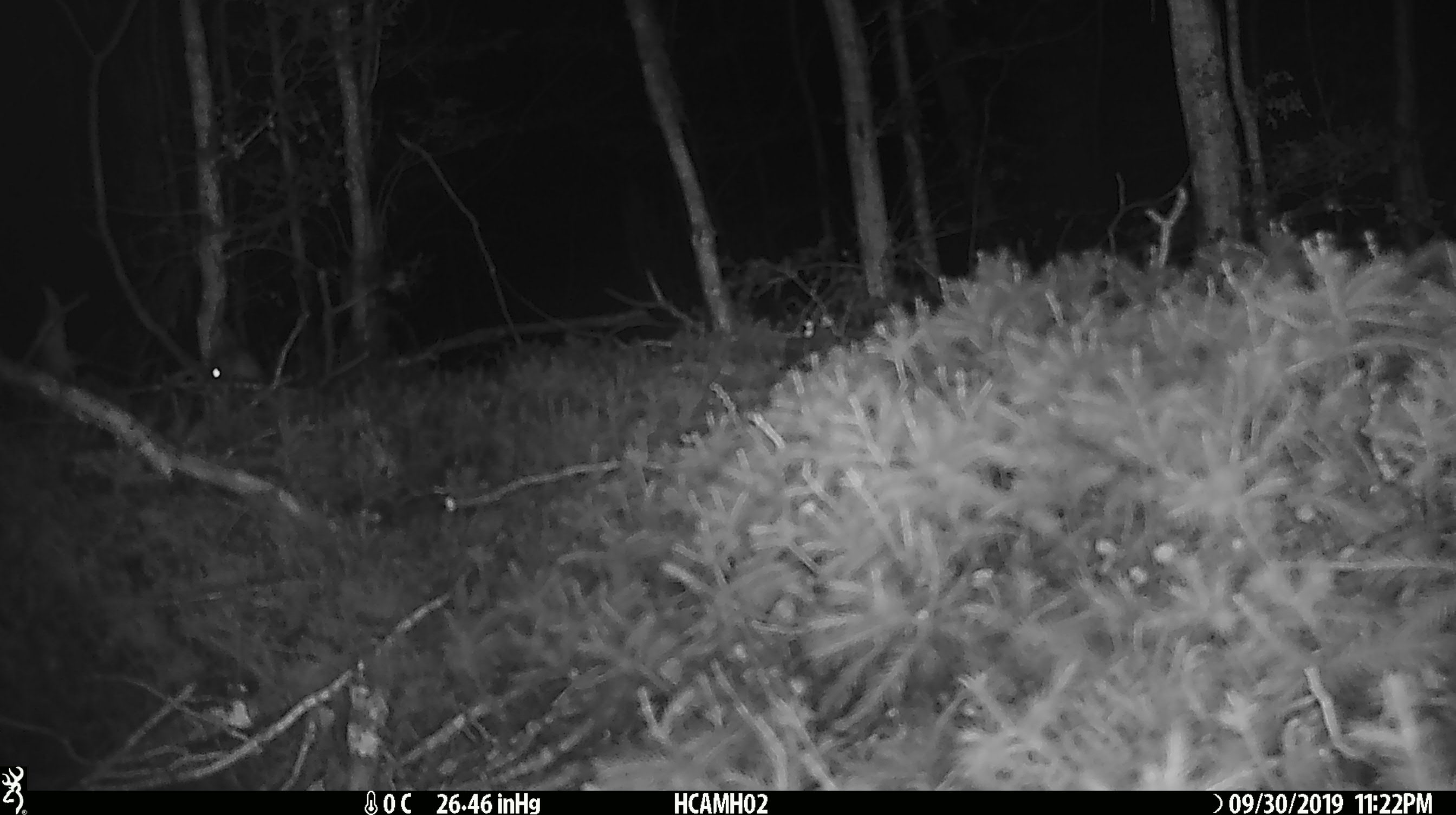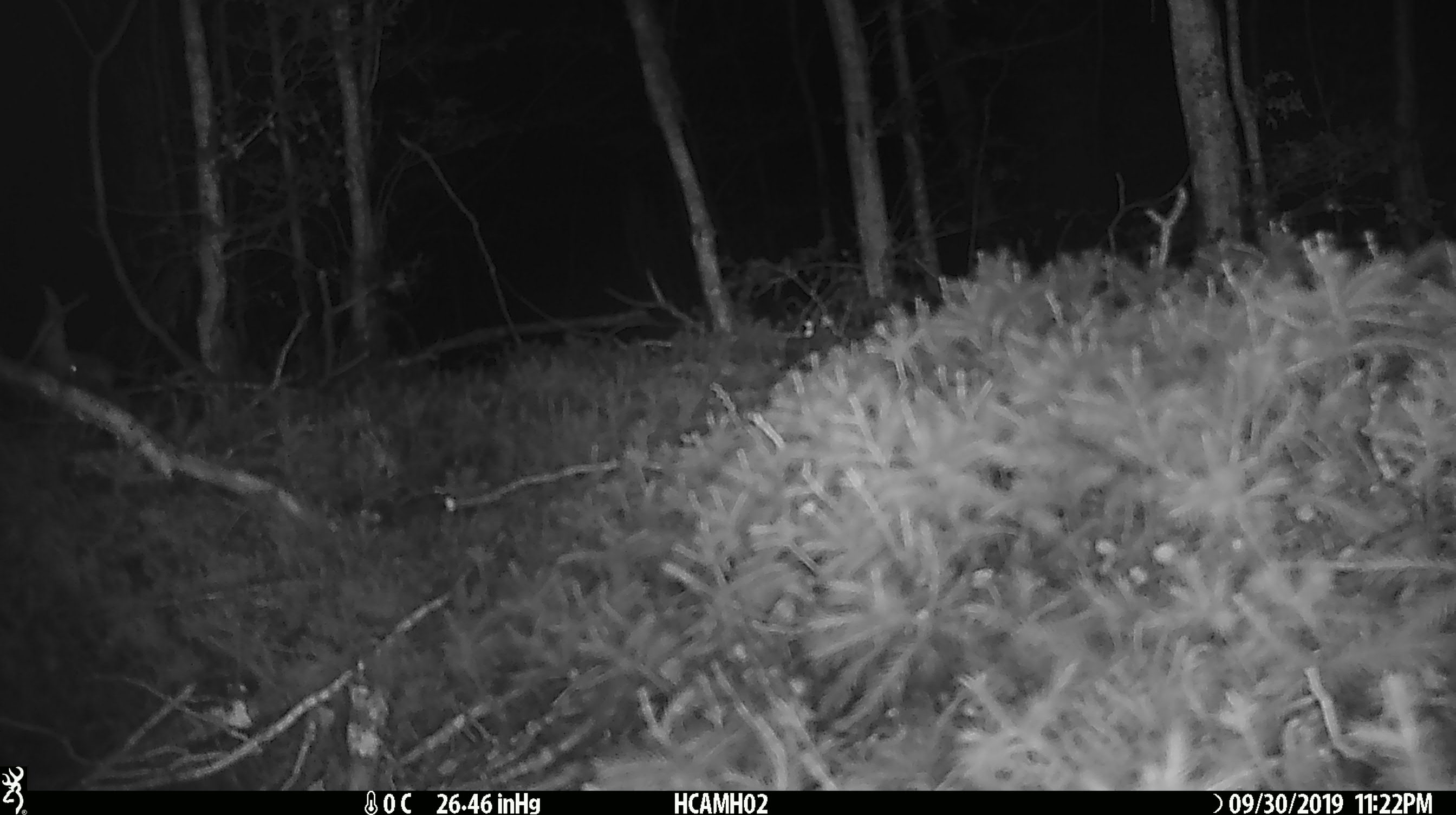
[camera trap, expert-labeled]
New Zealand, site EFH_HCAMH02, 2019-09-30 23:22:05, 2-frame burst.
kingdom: Animalia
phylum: Chordata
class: Mammalia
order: Rodentia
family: Muridae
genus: Mus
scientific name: Mus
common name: mouse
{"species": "mouse (Mus)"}